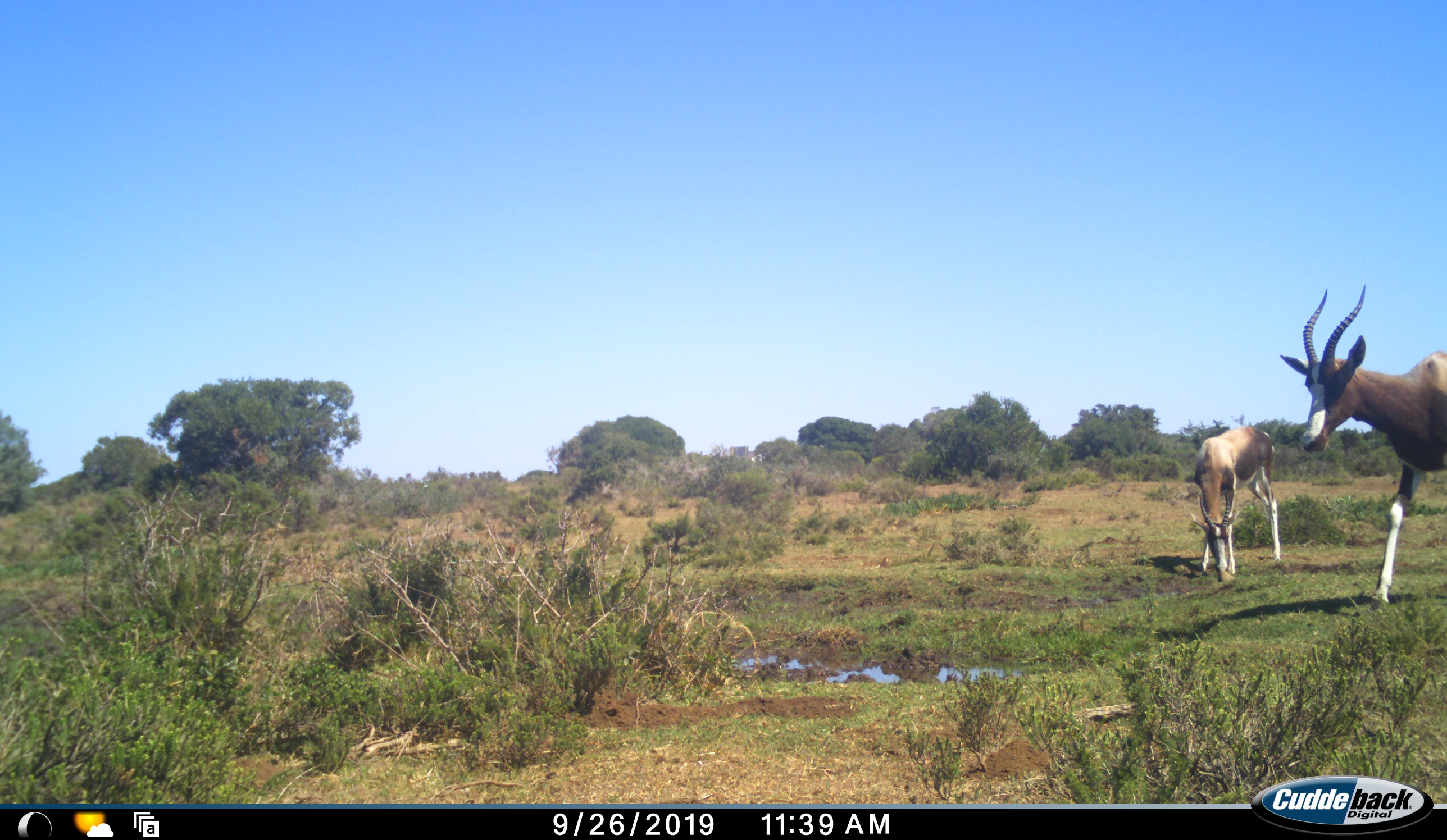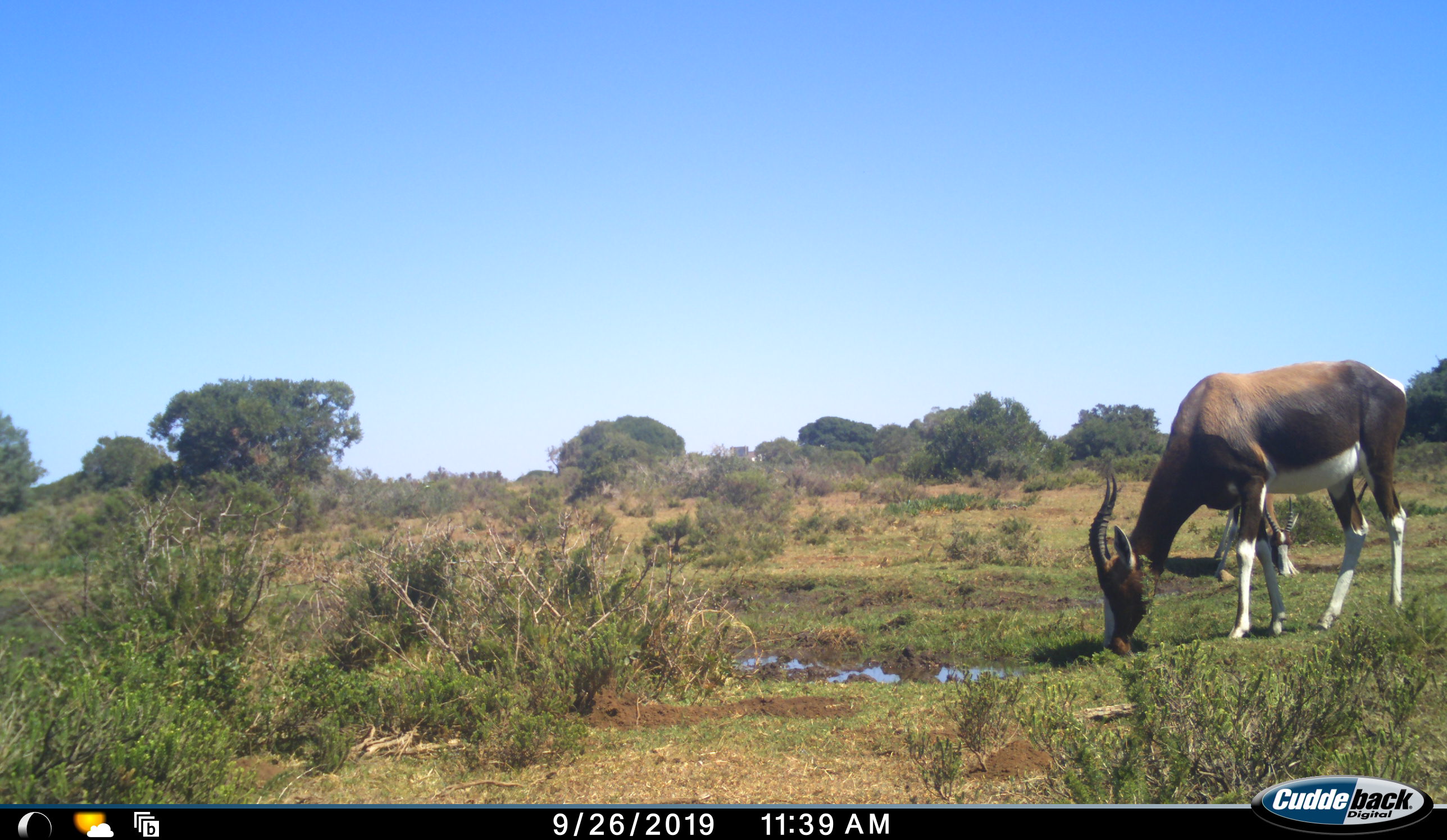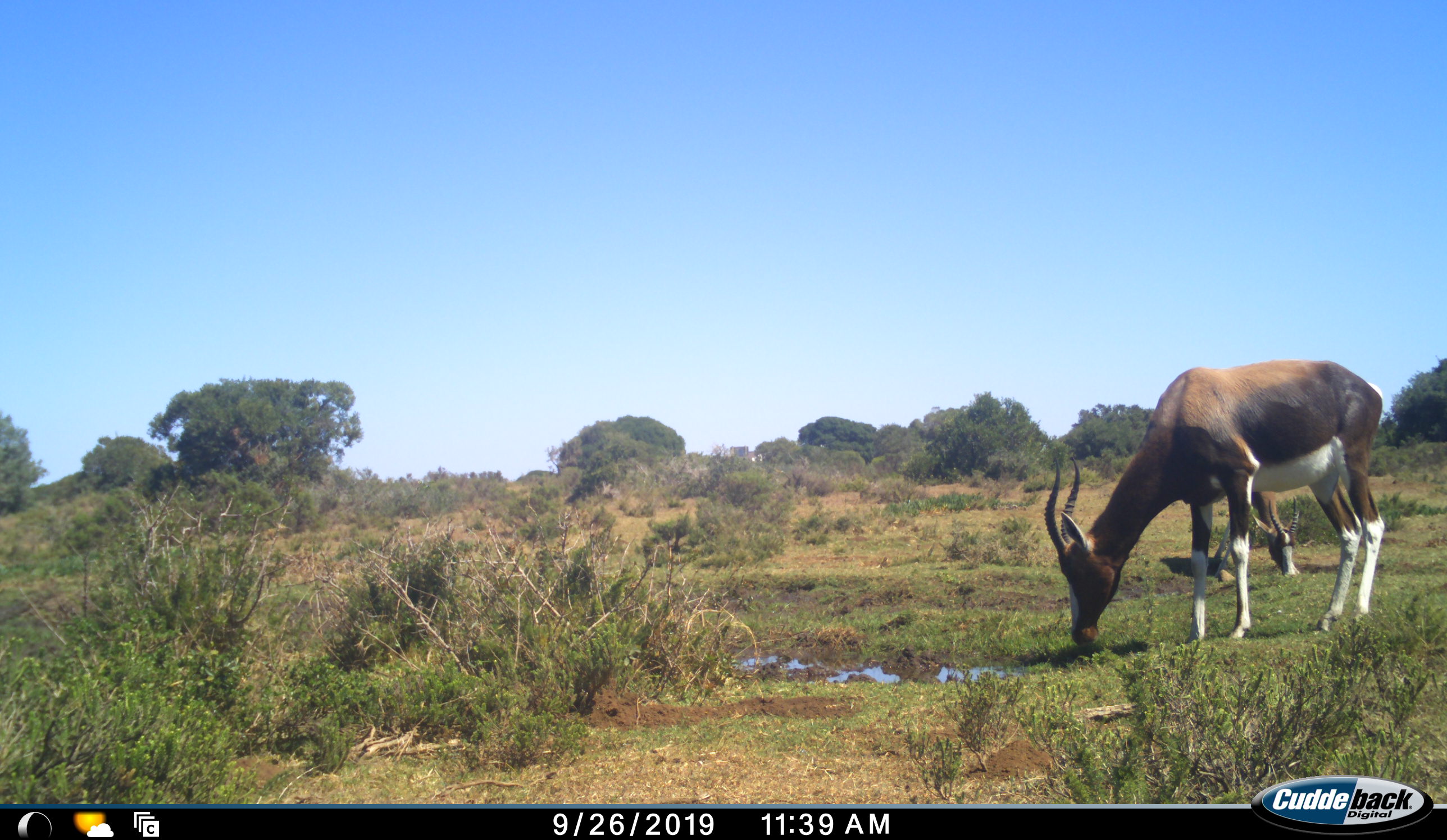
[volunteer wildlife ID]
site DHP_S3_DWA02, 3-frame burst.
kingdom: Animalia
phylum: Chordata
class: Mammalia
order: Artiodactyla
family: Bovidae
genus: Damaliscus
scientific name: Damaliscus pygargus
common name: bontebok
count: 2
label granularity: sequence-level